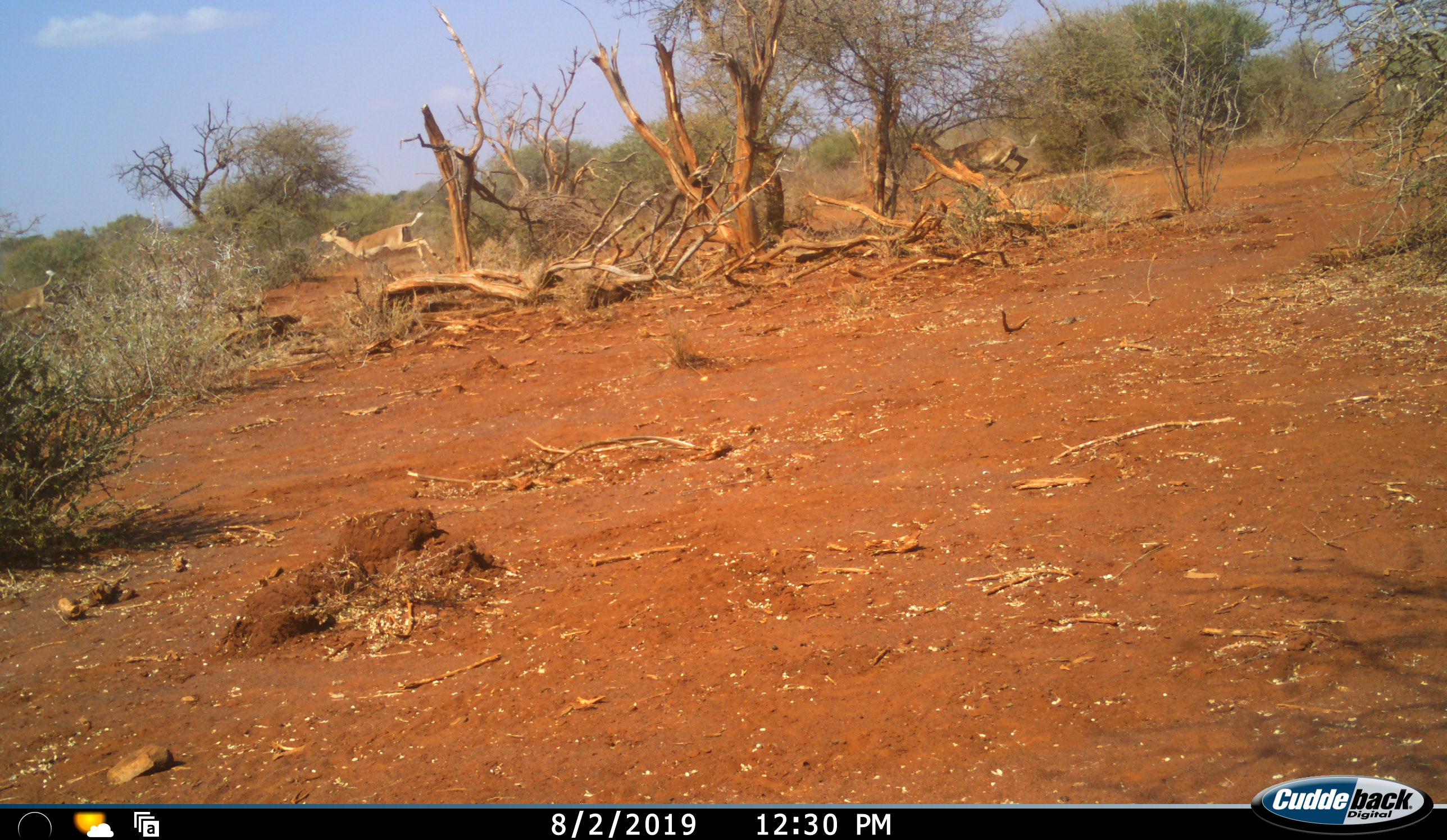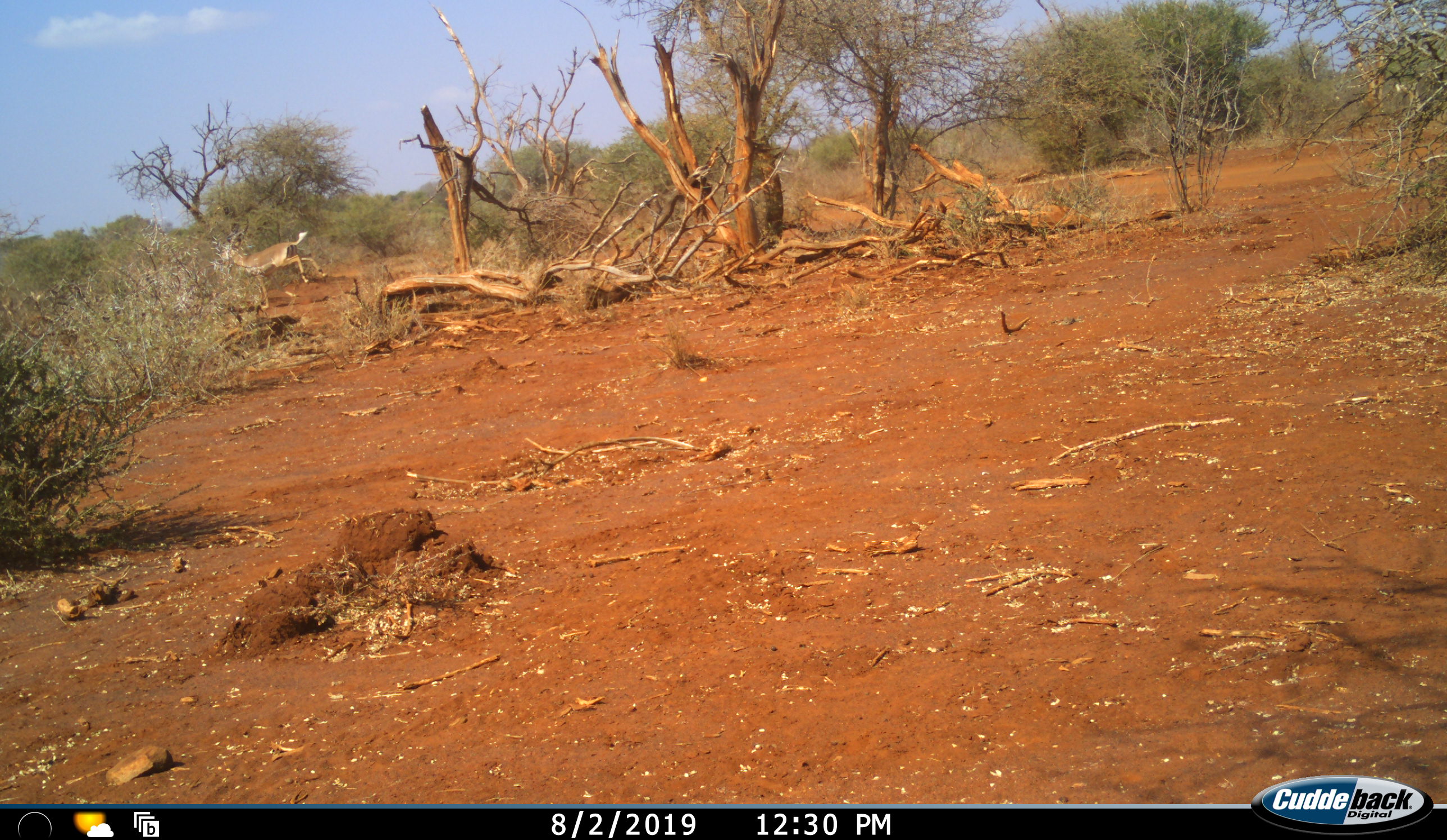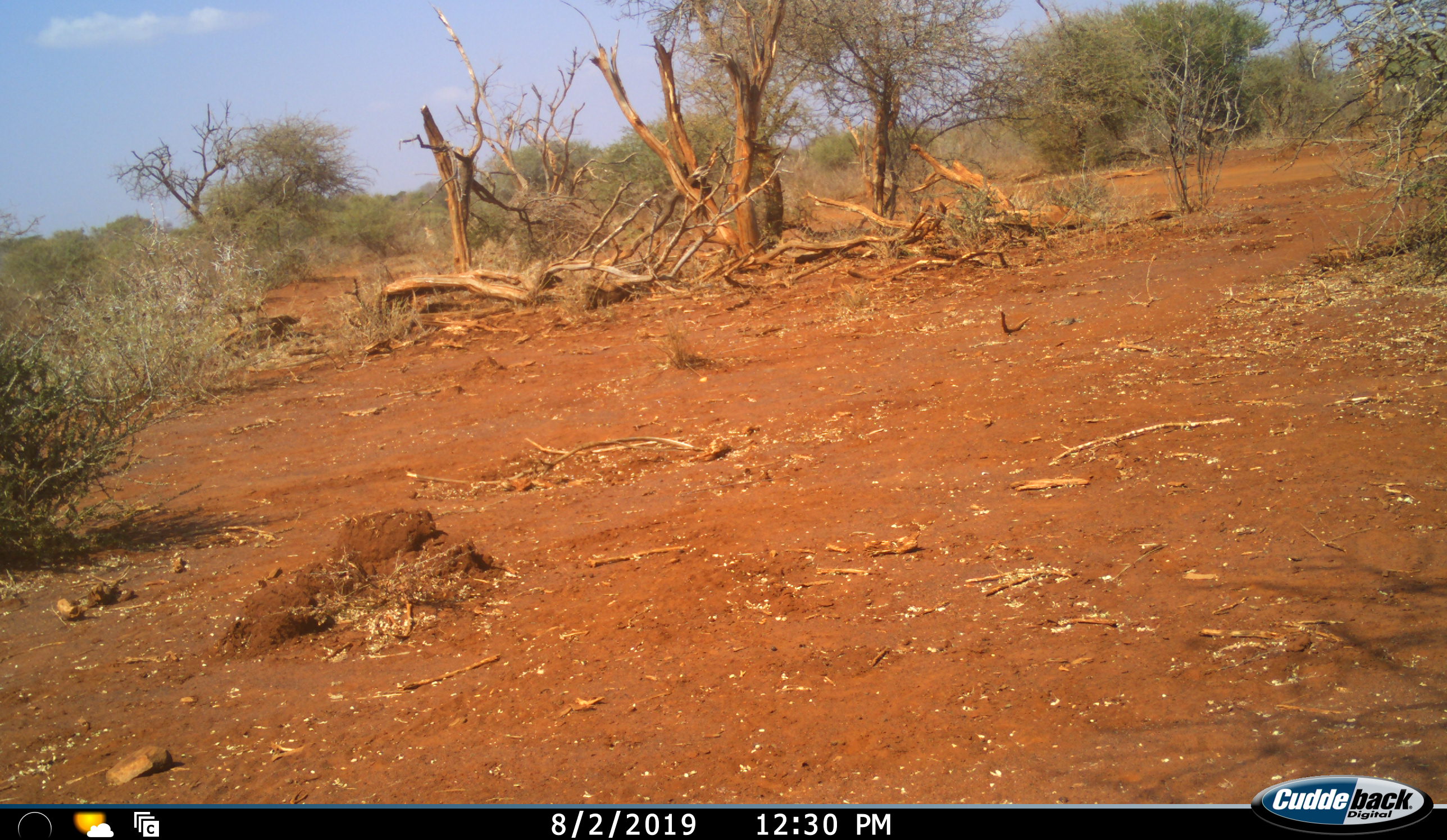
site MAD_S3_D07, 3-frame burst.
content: unidentified animal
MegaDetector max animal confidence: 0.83